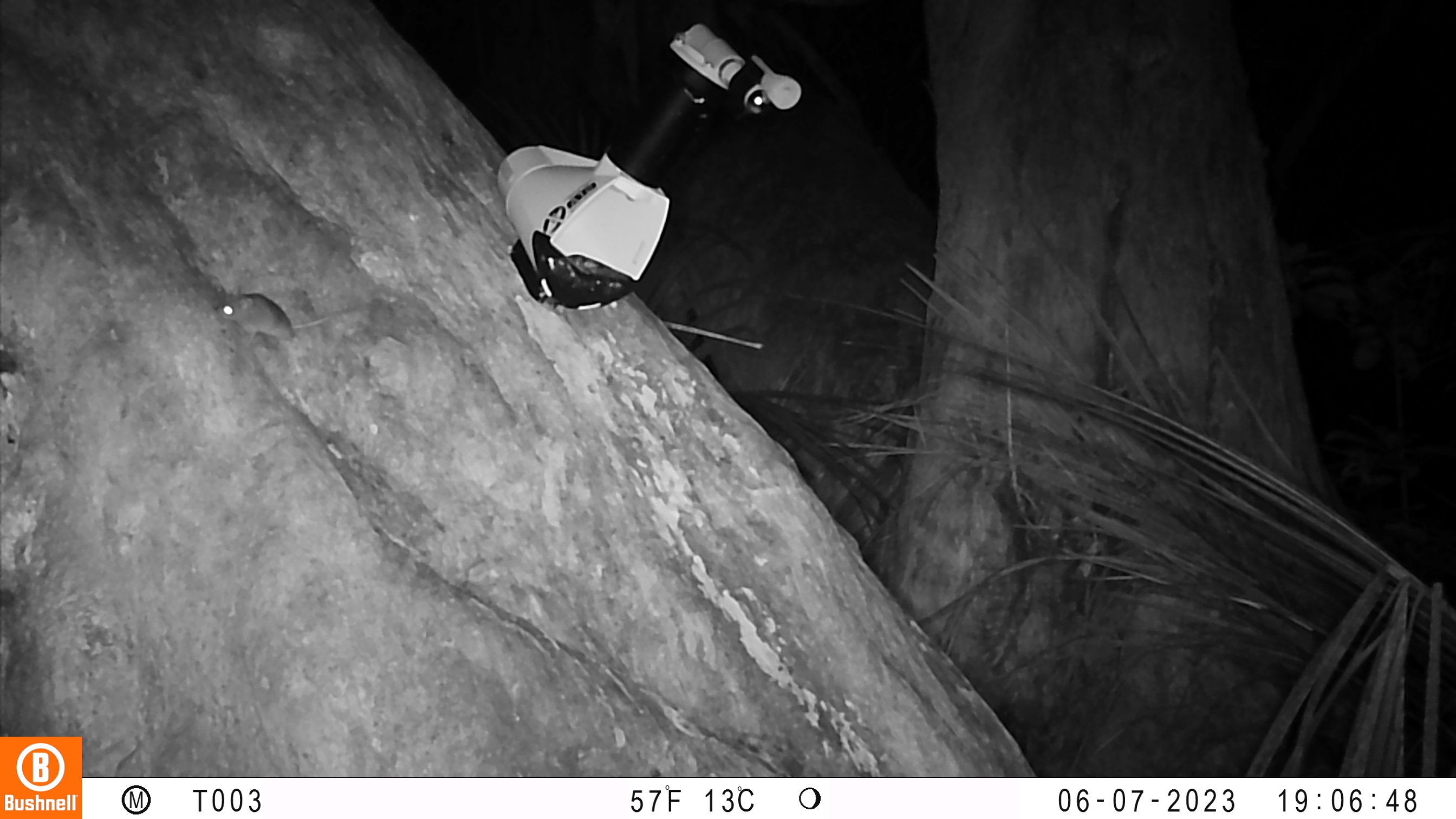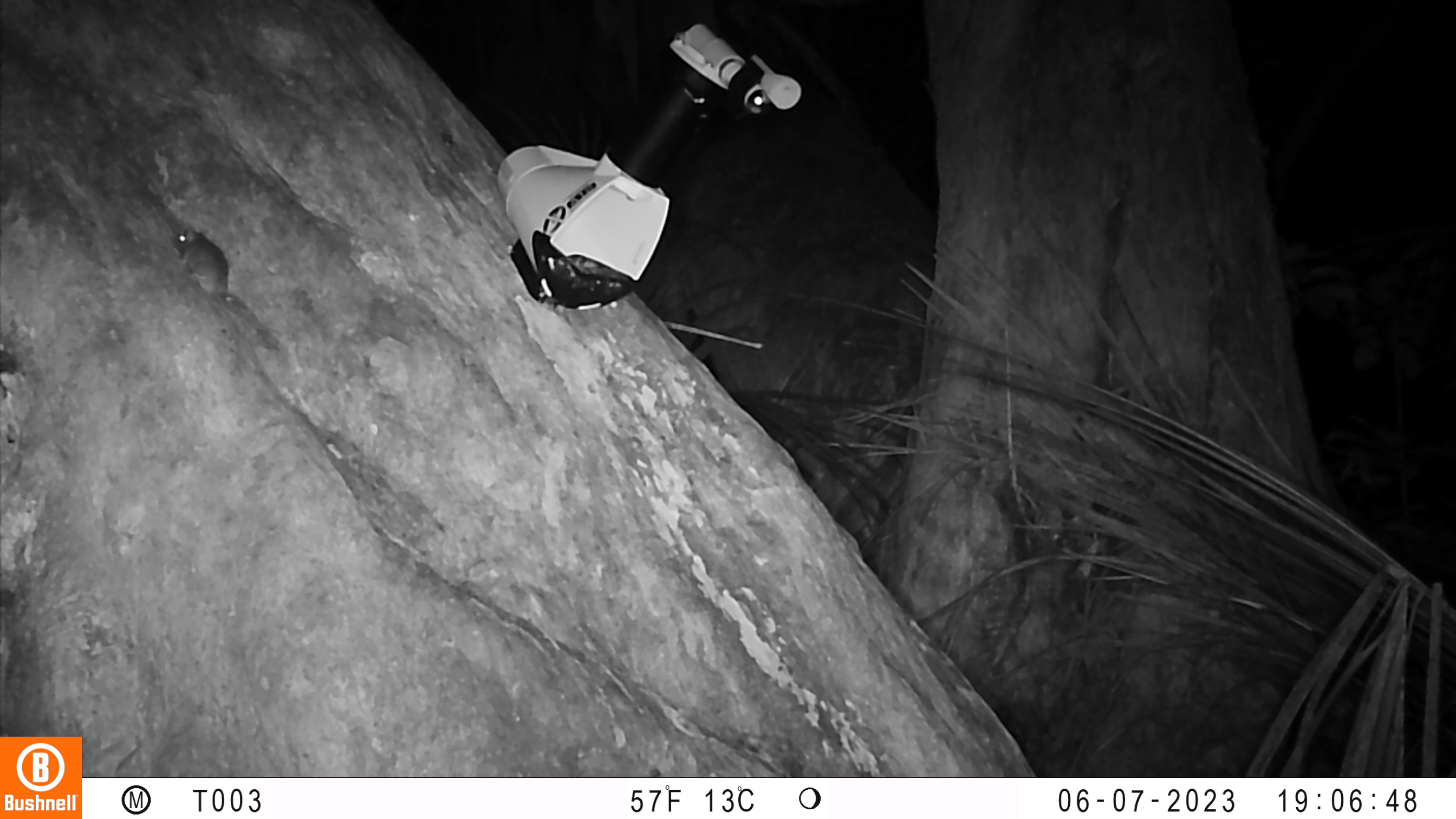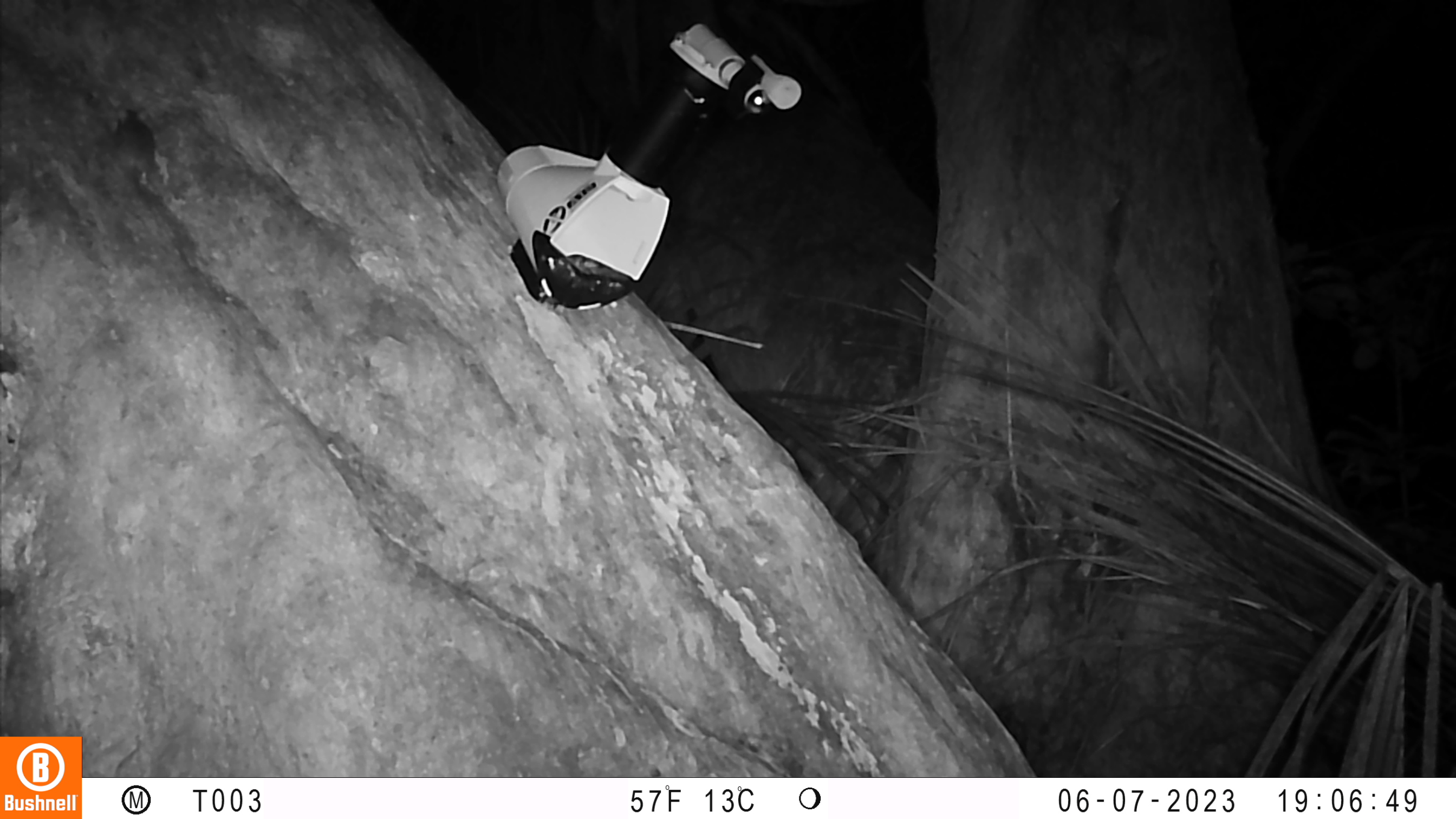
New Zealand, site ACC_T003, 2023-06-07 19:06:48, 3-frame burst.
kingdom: Animalia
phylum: Chordata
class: Mammalia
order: Rodentia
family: Muridae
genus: Mus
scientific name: Mus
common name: mouse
Mouse (Mus).